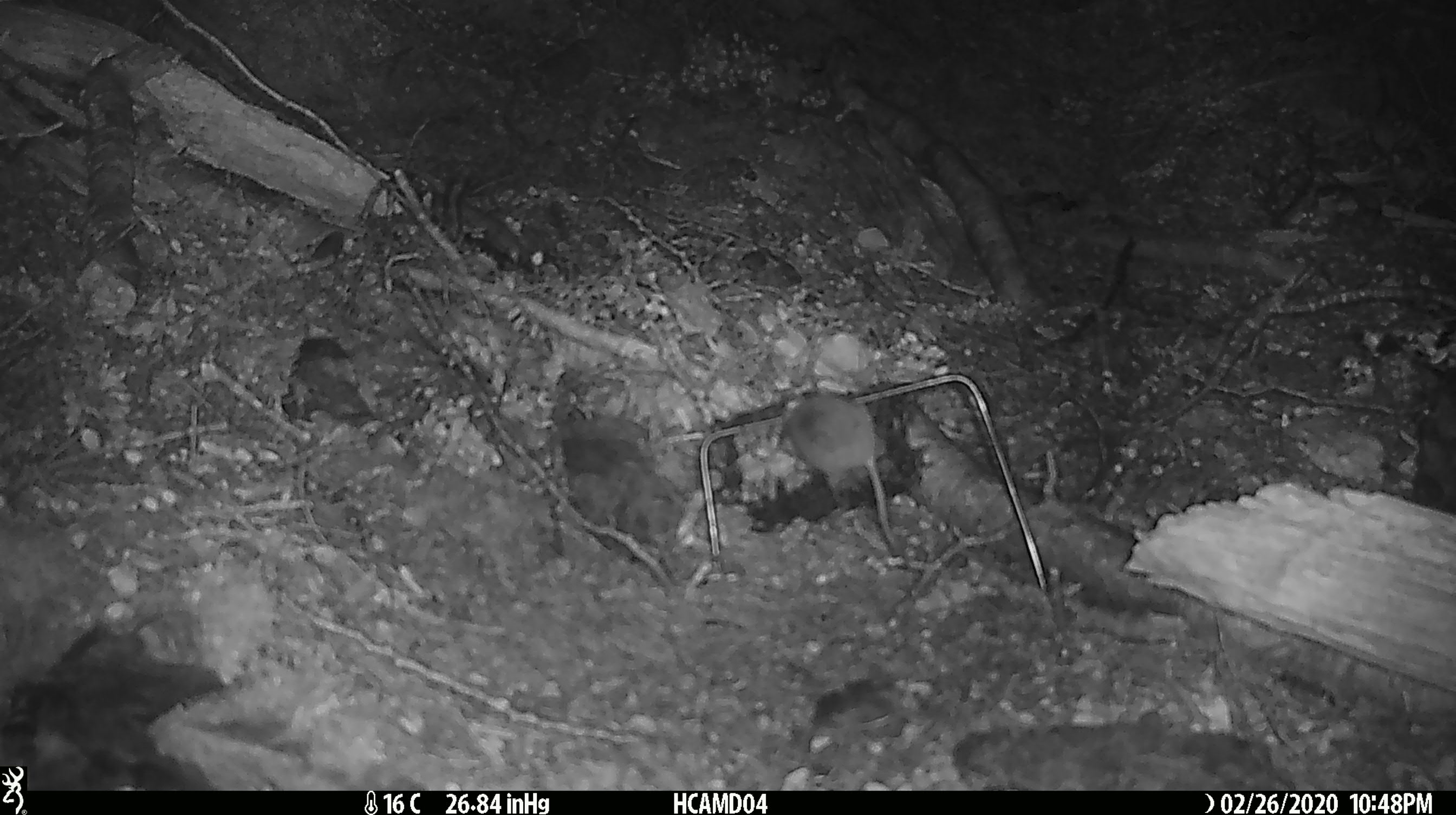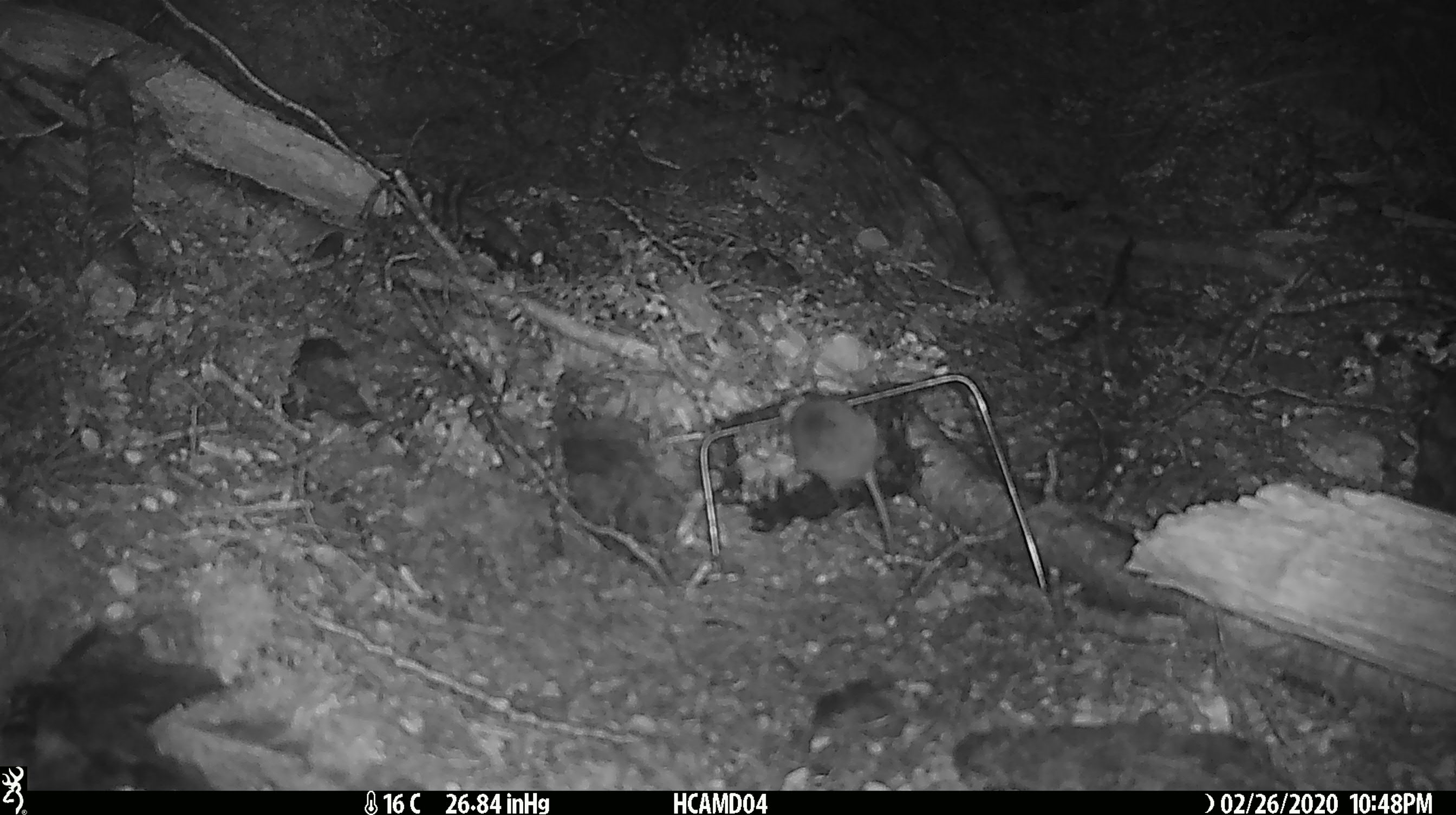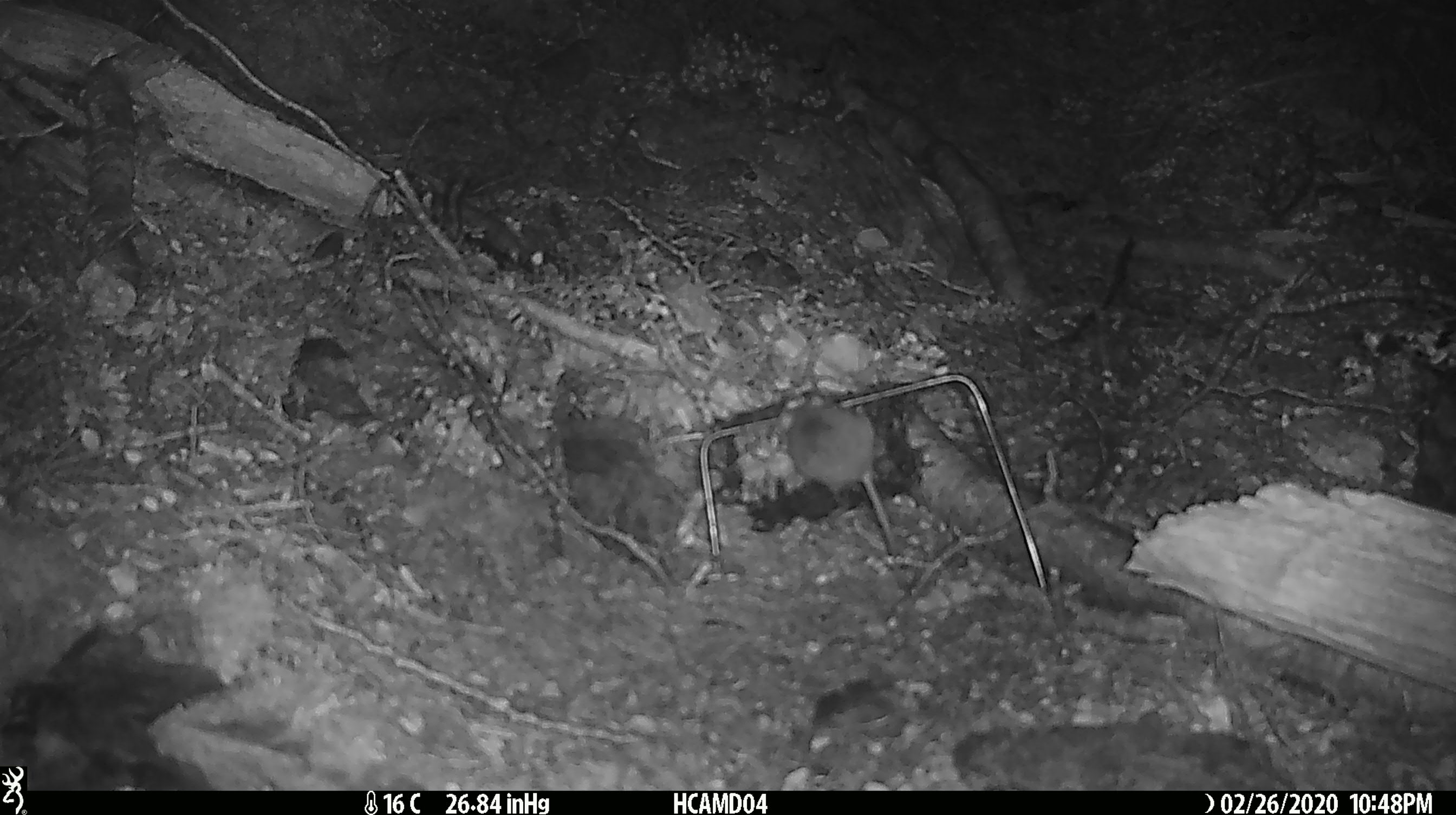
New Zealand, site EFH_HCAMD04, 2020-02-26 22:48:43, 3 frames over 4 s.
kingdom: Animalia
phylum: Chordata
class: Mammalia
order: Rodentia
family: Muridae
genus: Mus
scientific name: Mus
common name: mouse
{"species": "mouse (Mus)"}